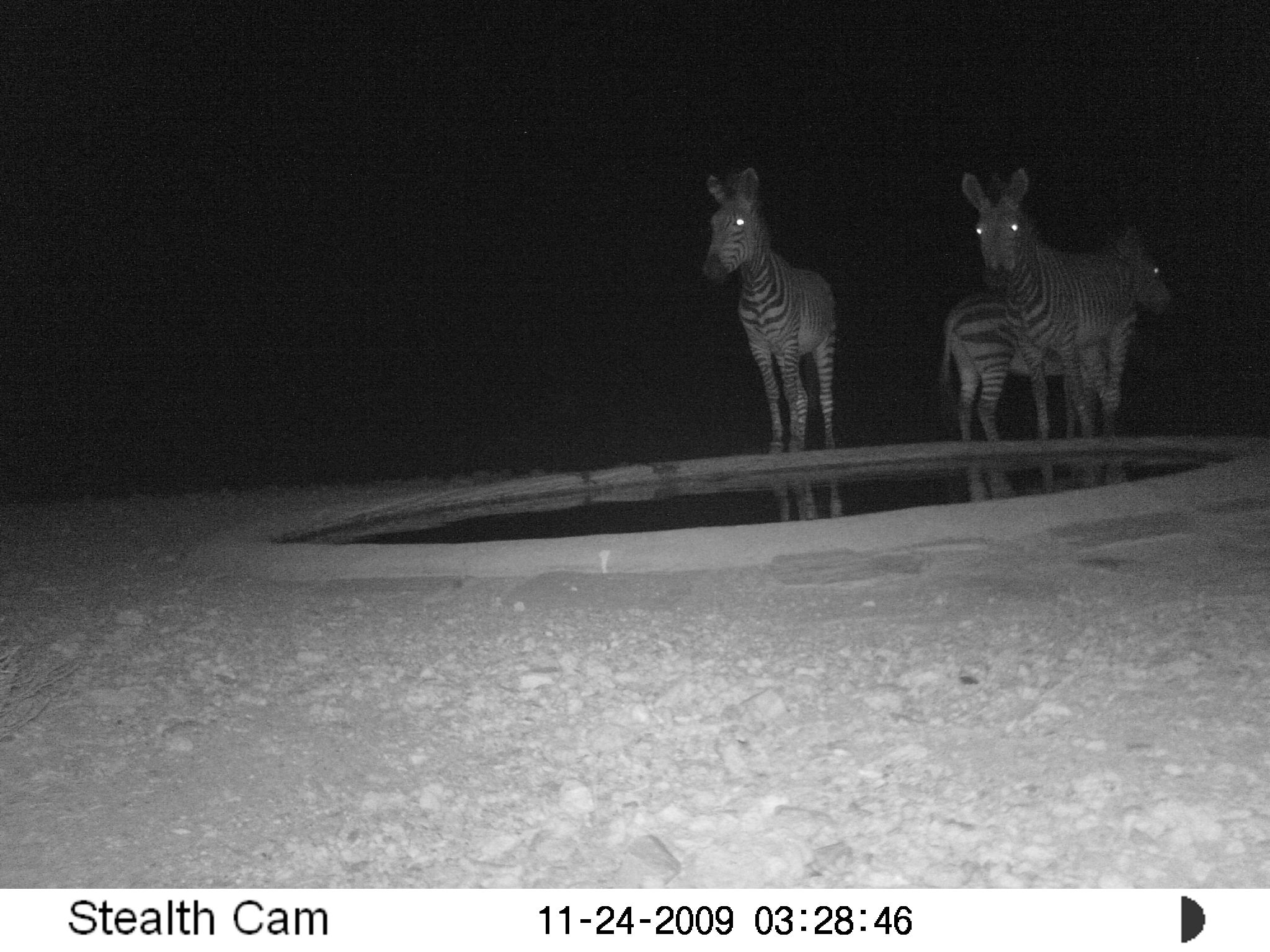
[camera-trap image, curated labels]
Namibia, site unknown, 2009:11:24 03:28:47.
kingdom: Animalia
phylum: Chordata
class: Mammalia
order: Perissodactyla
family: Equidae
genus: Equus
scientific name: Equus zebra hartmannae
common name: hartmann's mountain zebra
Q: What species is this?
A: Equus zebra hartmannae (hartmann's mountain zebra).